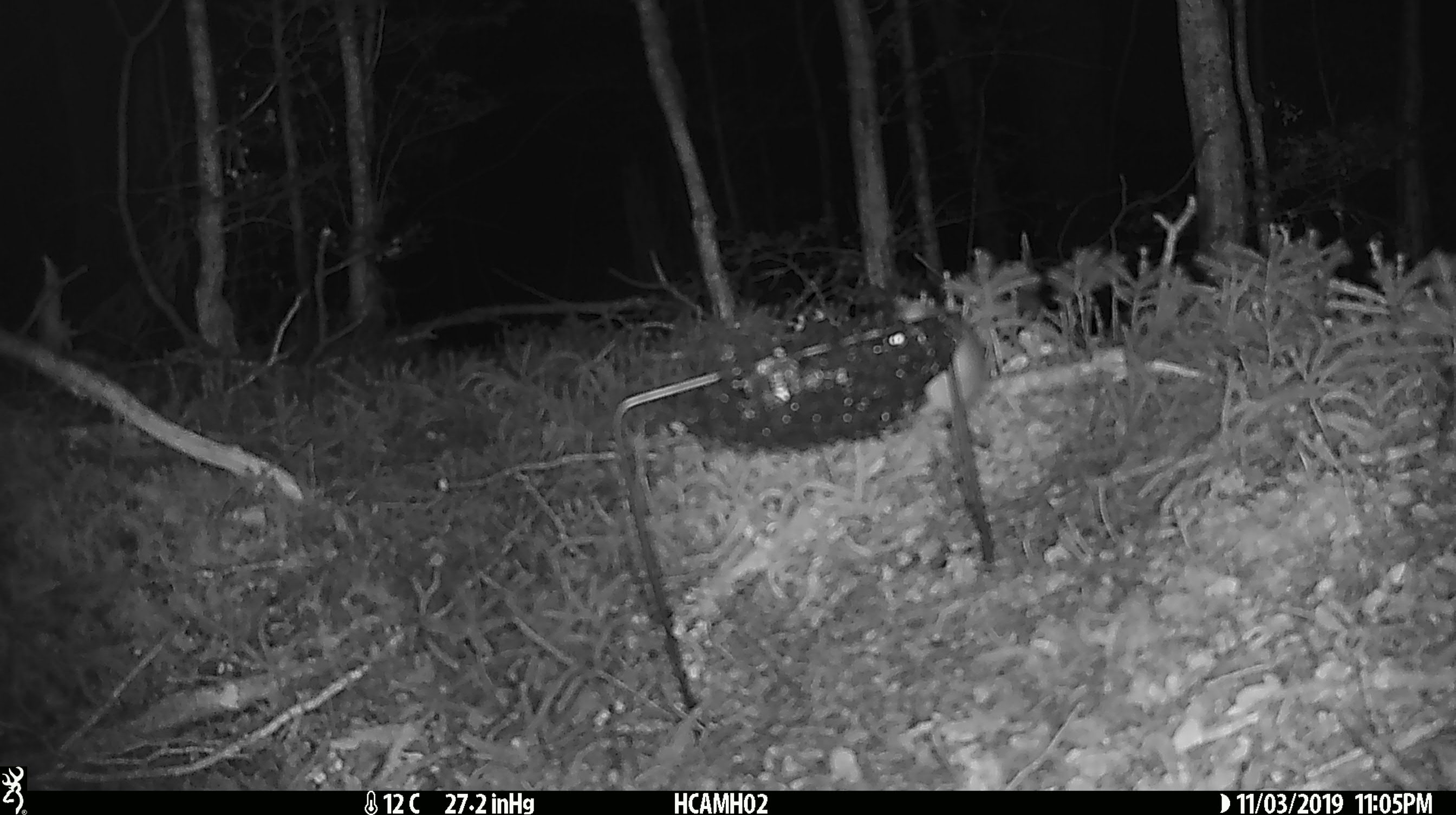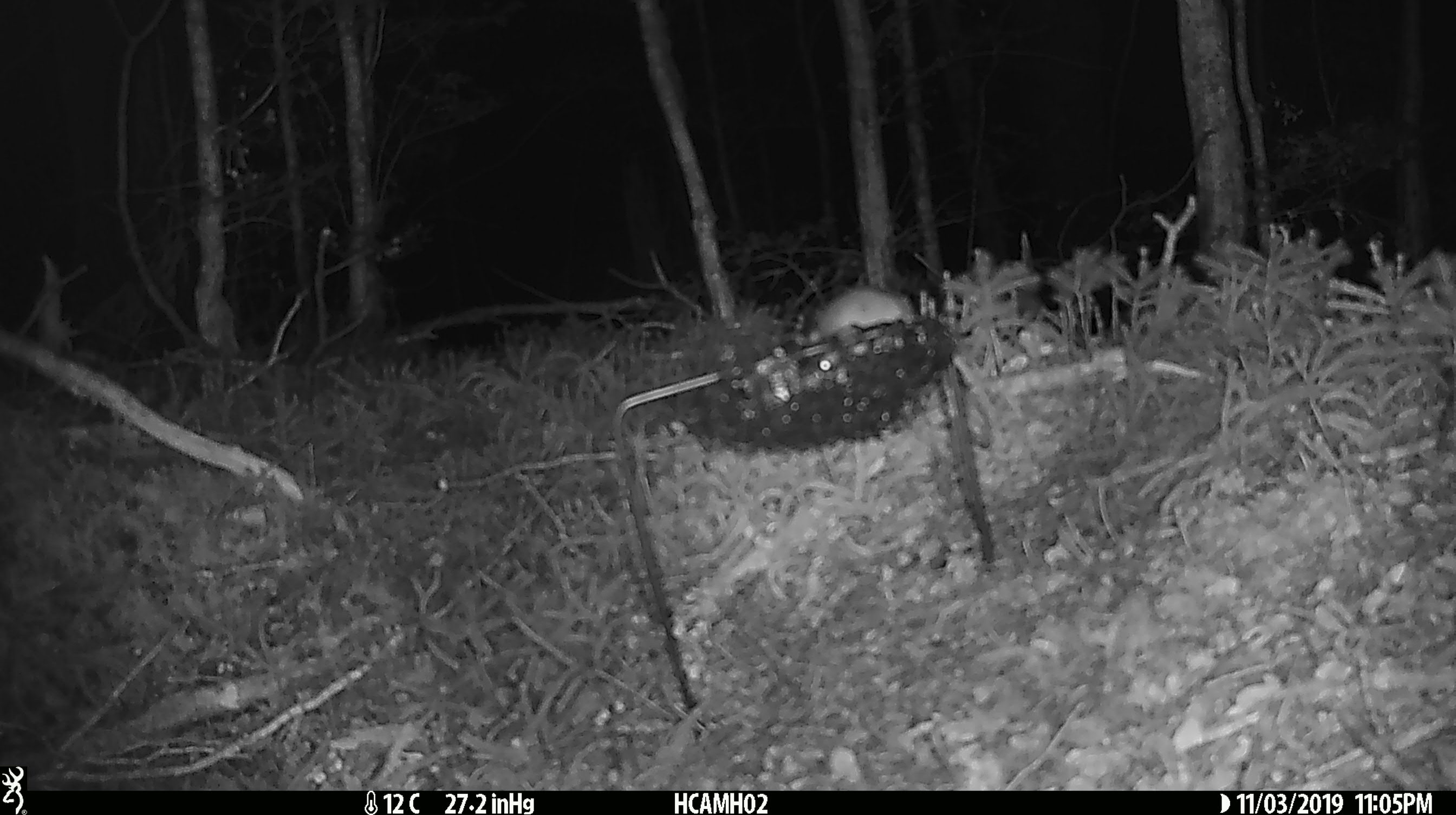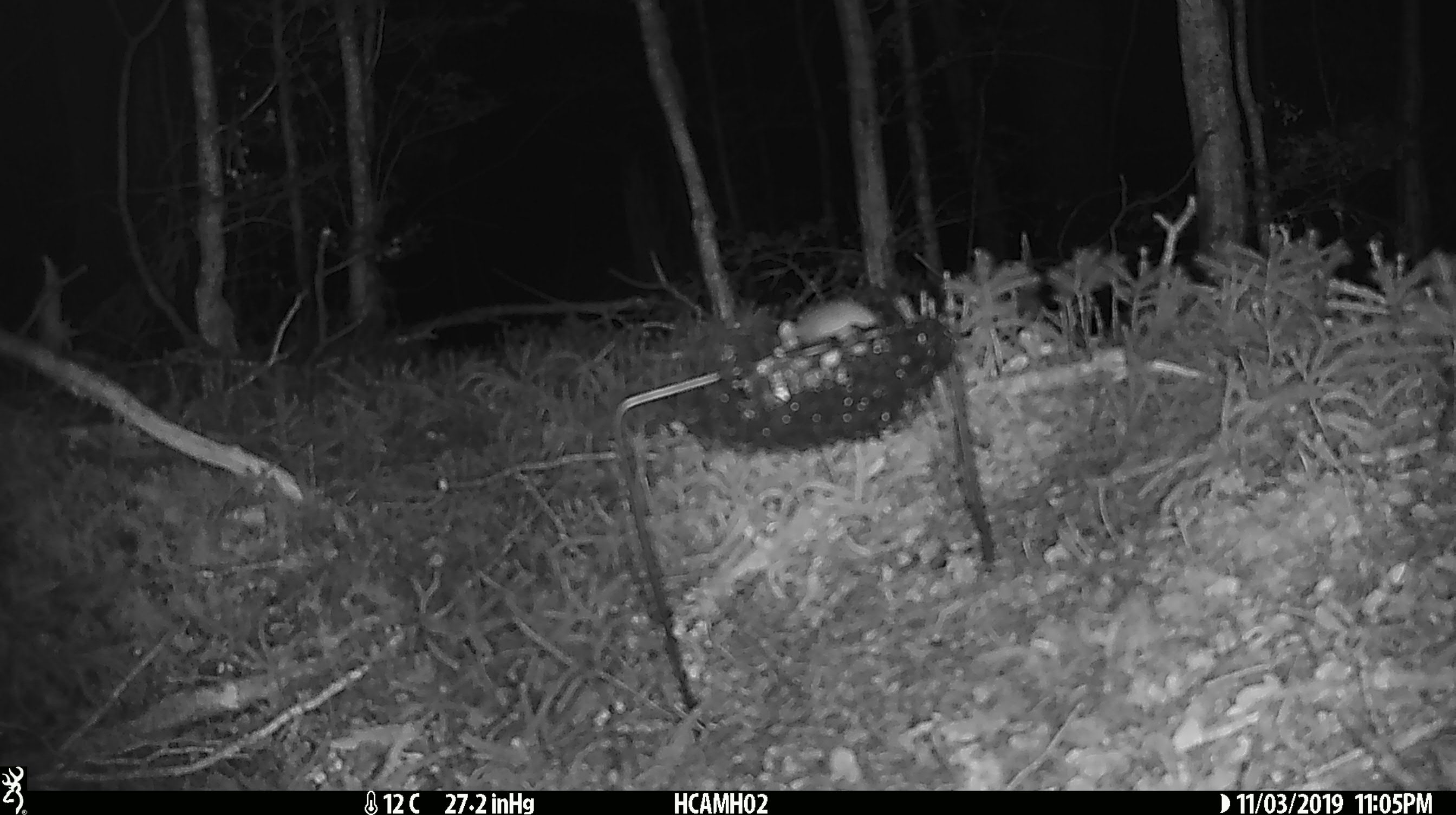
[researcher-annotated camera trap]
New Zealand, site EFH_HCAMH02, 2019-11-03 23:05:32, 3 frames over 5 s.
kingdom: Animalia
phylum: Chordata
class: Mammalia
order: Rodentia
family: Muridae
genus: Mus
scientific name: Mus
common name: mouse